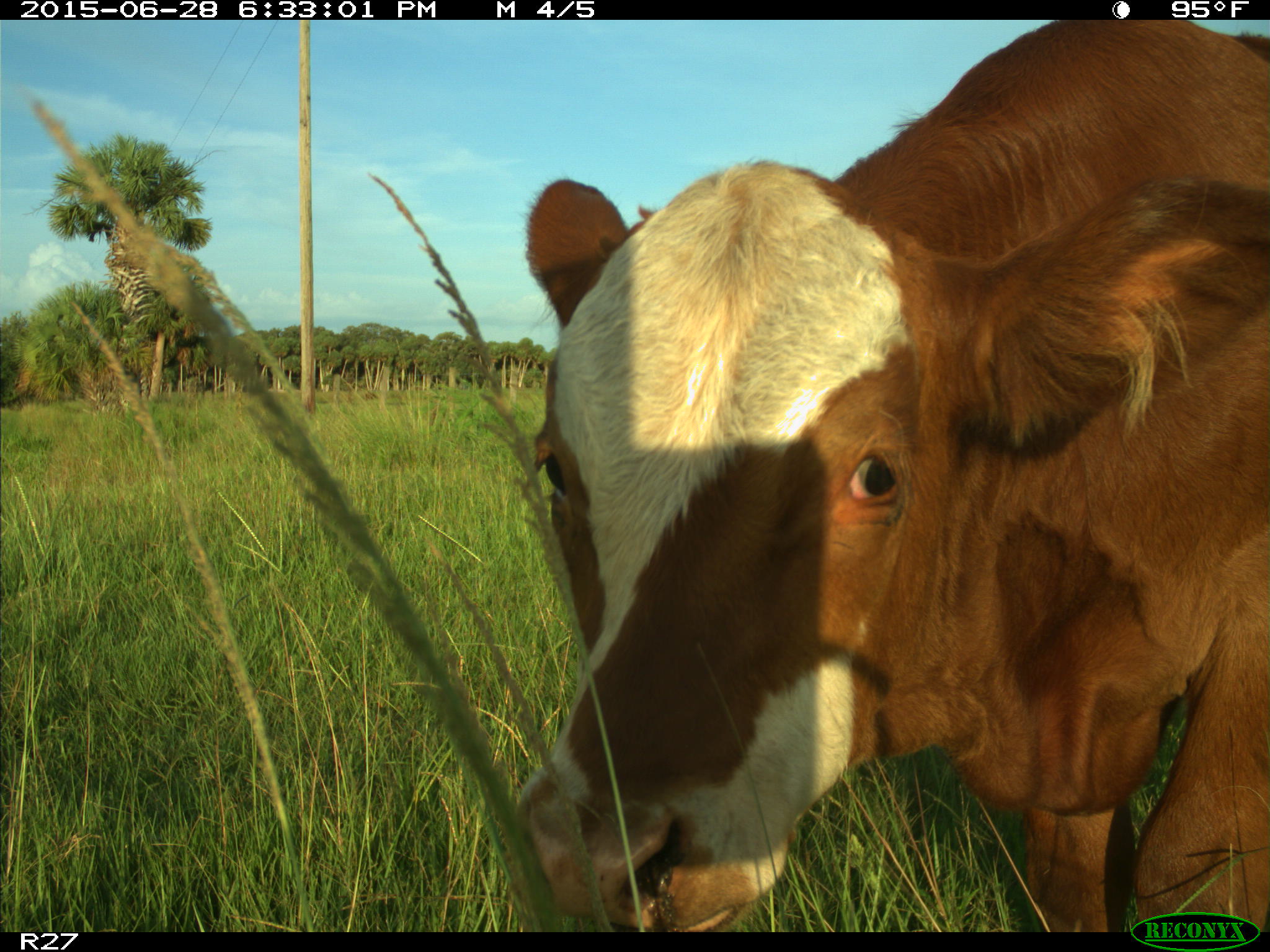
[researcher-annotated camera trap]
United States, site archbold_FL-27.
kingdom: Animalia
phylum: Chordata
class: Mammalia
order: Artiodactyla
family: Bovidae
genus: Bos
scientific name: Bos taurus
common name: domestic cow